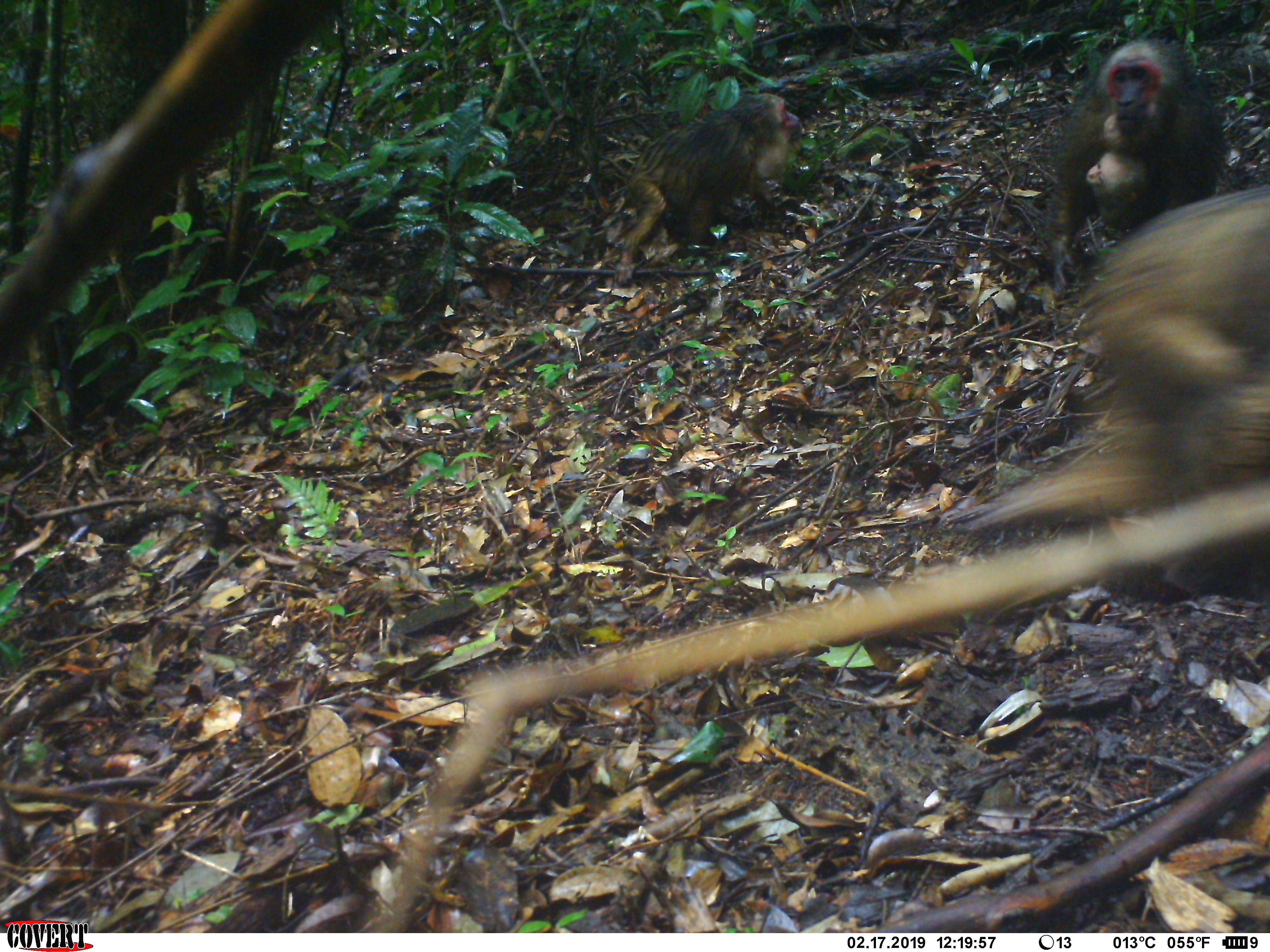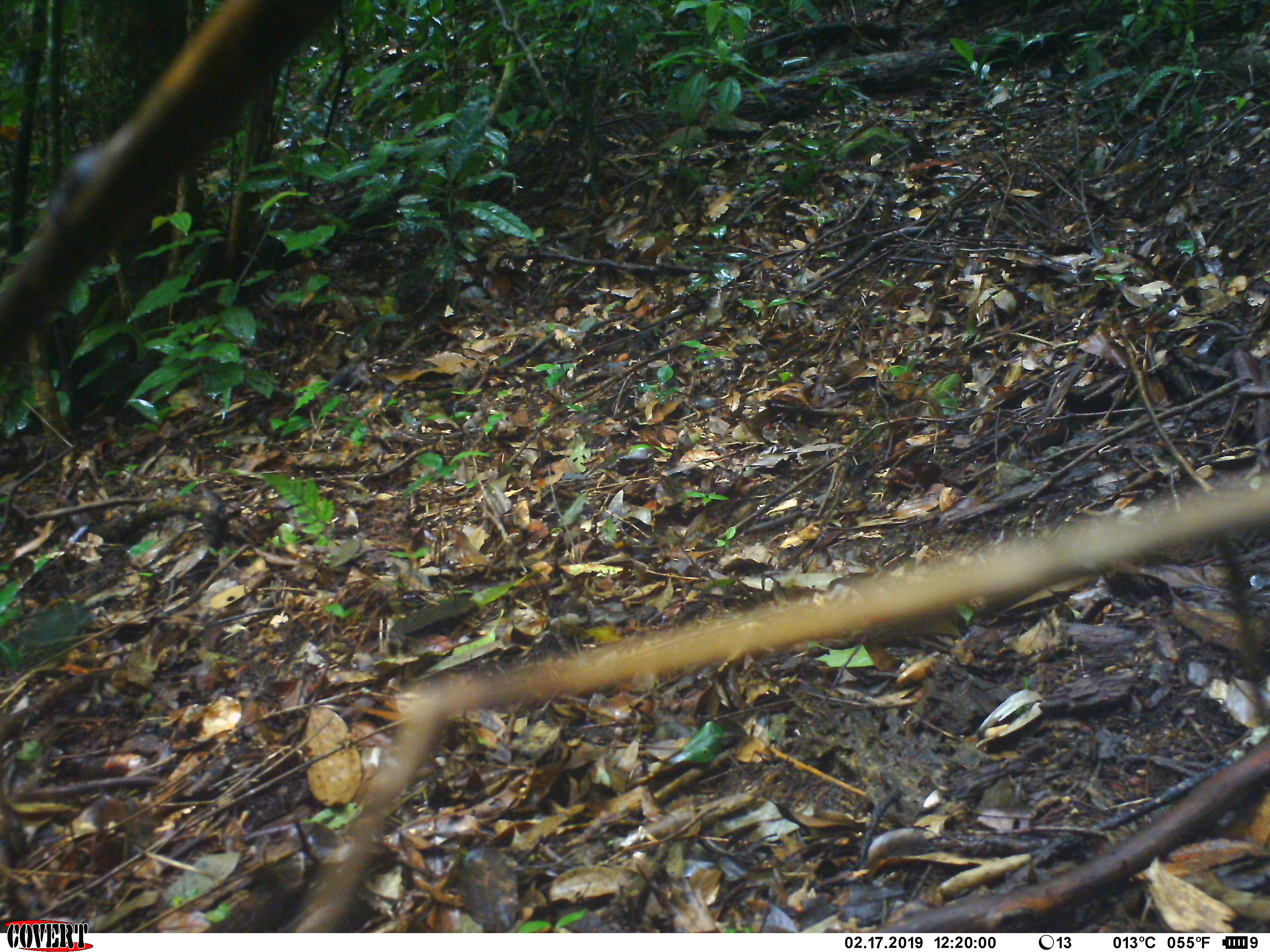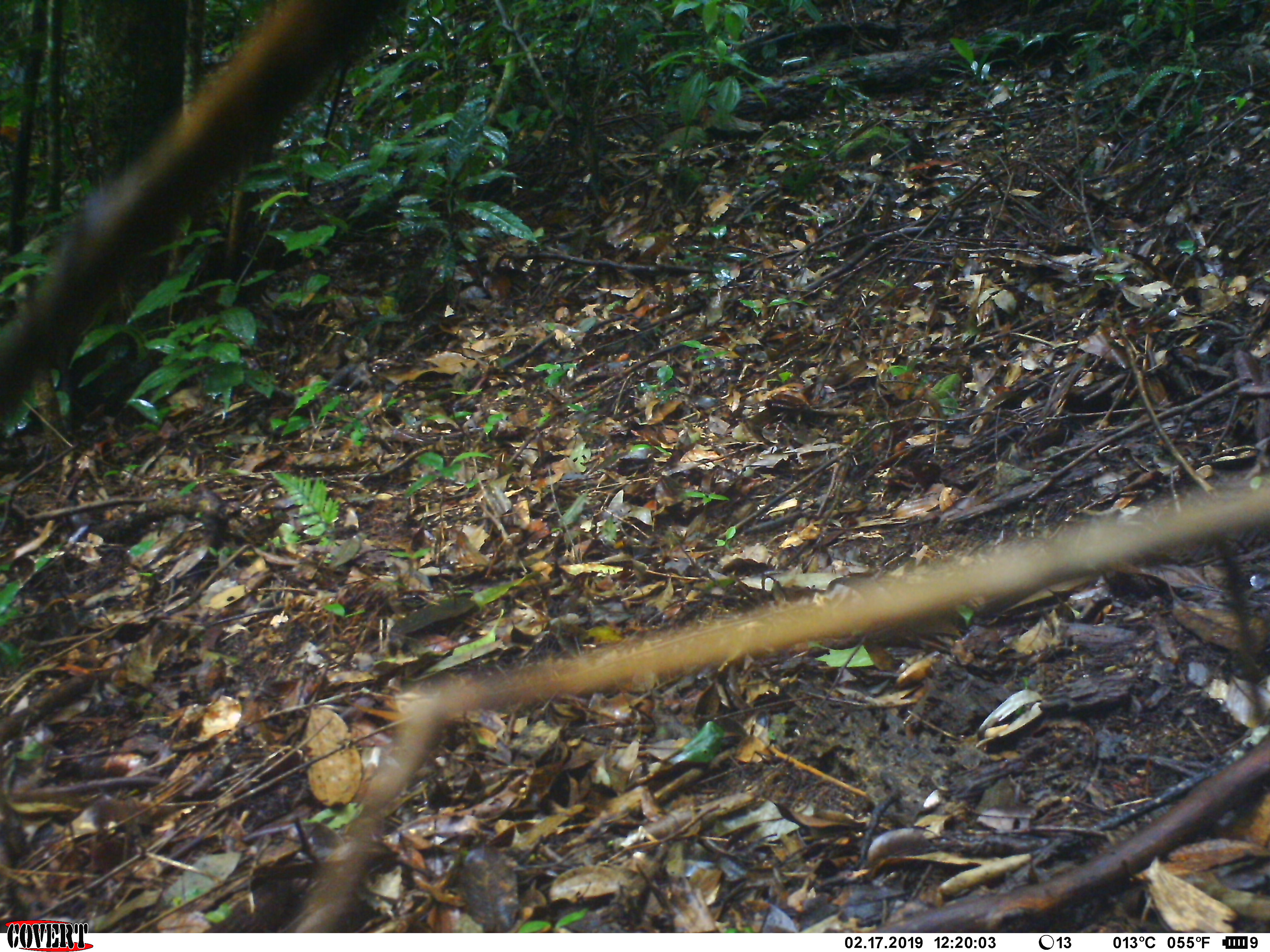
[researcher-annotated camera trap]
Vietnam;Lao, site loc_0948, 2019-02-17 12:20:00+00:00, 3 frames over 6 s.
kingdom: Animalia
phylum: Chordata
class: Mammalia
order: Primates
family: Cercopithecidae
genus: Macaca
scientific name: Macaca arctoides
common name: stump-tailed macaque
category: stump tailed macaque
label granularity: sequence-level